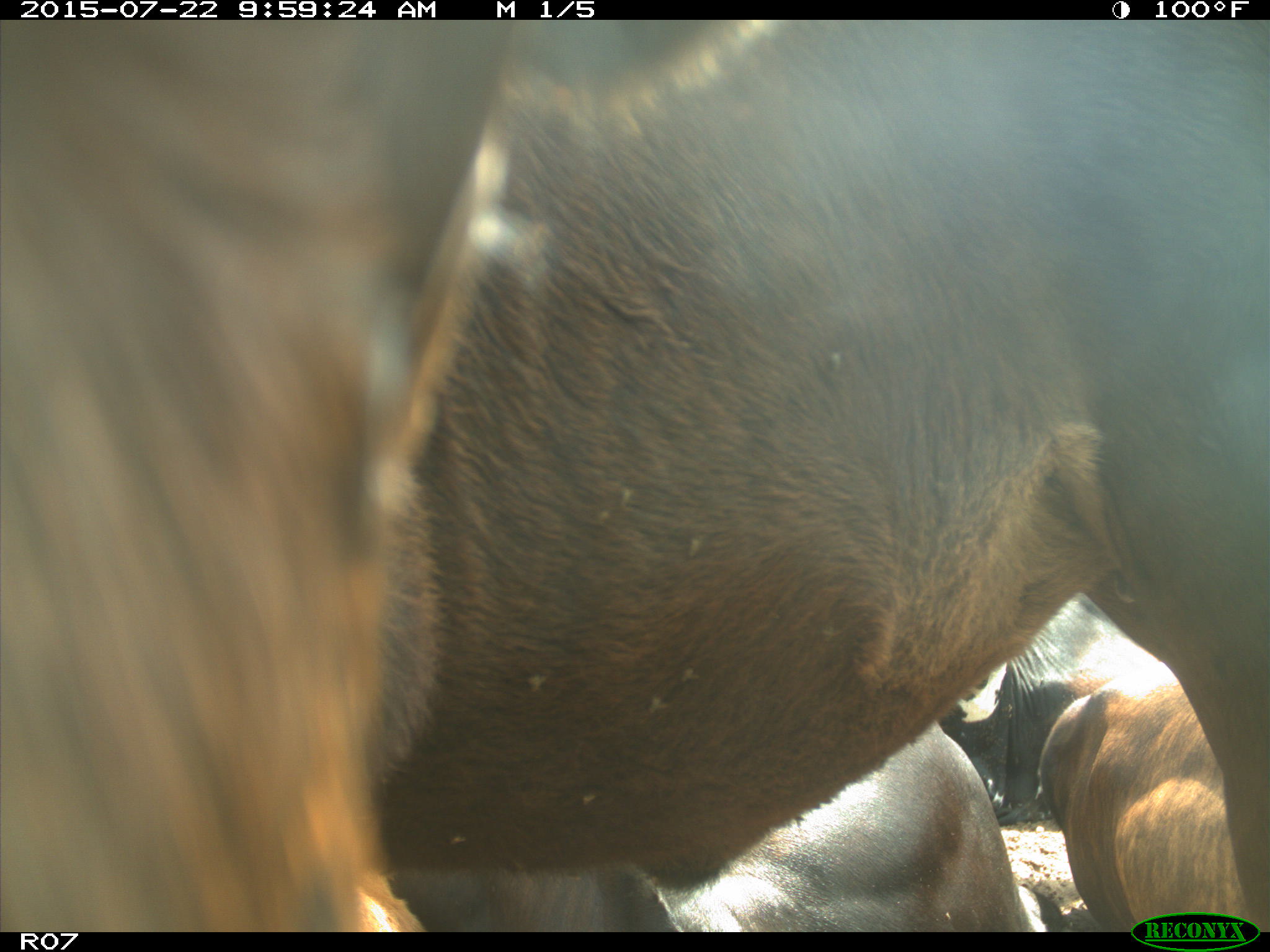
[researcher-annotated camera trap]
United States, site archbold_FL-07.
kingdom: Animalia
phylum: Chordata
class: Mammalia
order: Artiodactyla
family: Cervidae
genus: Odocoileus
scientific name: Odocoileus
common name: deer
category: unidentified deer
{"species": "unidentified deer (deer) (Odocoileus)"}